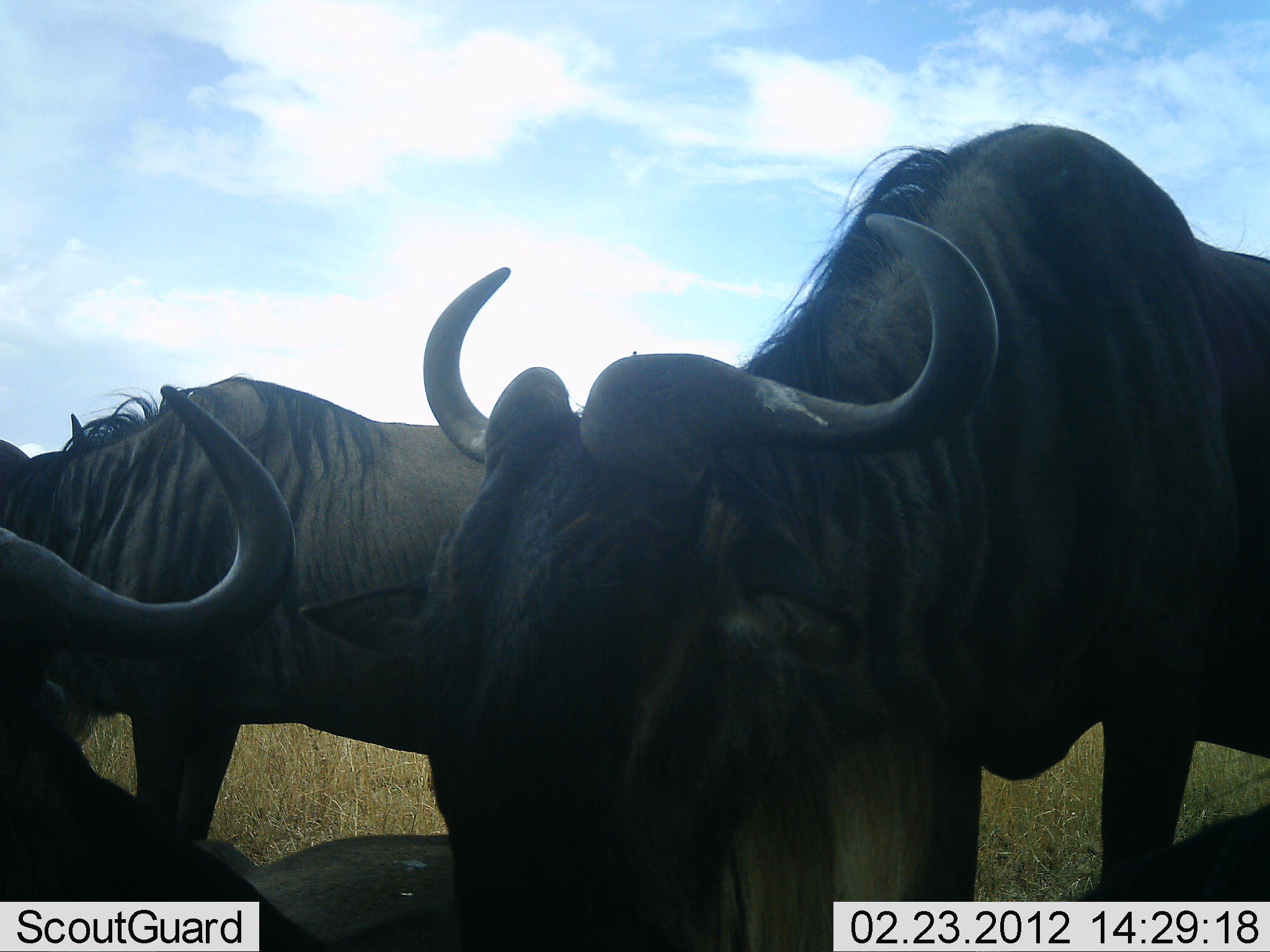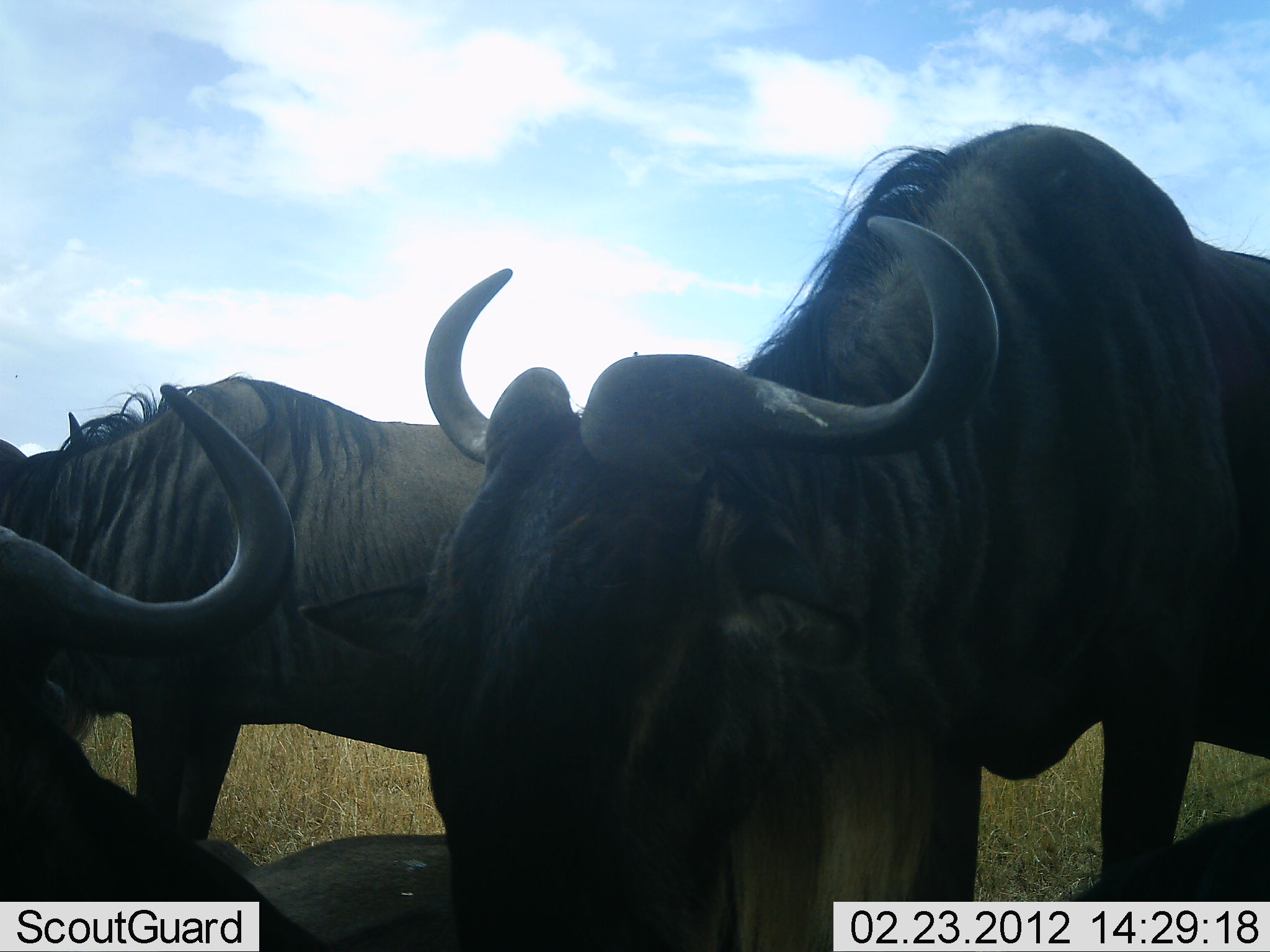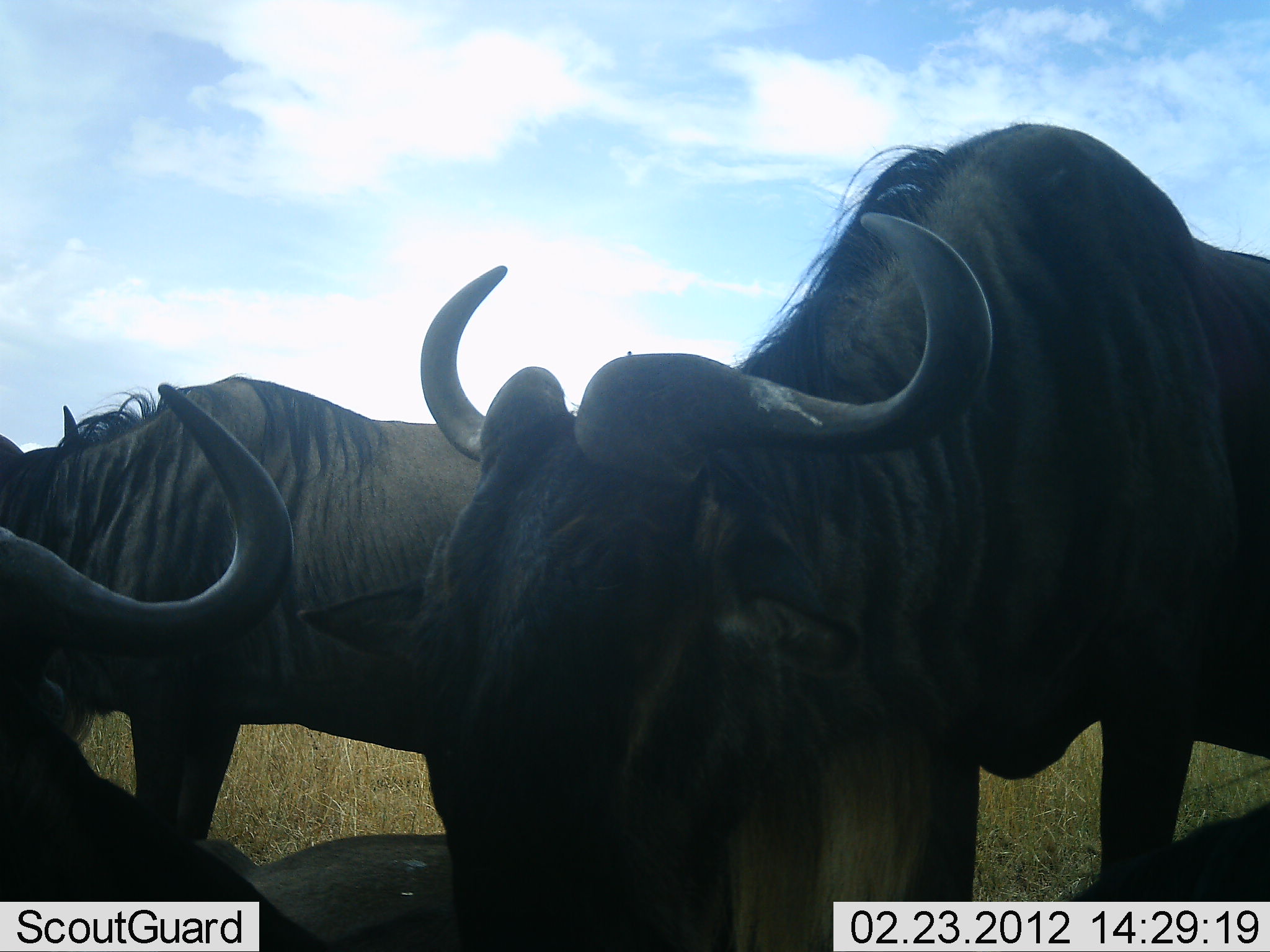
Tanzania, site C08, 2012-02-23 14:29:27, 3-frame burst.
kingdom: Animalia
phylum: Chordata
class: Mammalia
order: Artiodactyla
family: Bovidae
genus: Connochaetes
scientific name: Connochaetes taurinus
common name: blue wildebeest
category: wildebeest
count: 4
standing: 72%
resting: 72%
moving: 0%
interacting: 4%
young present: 0%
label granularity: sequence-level